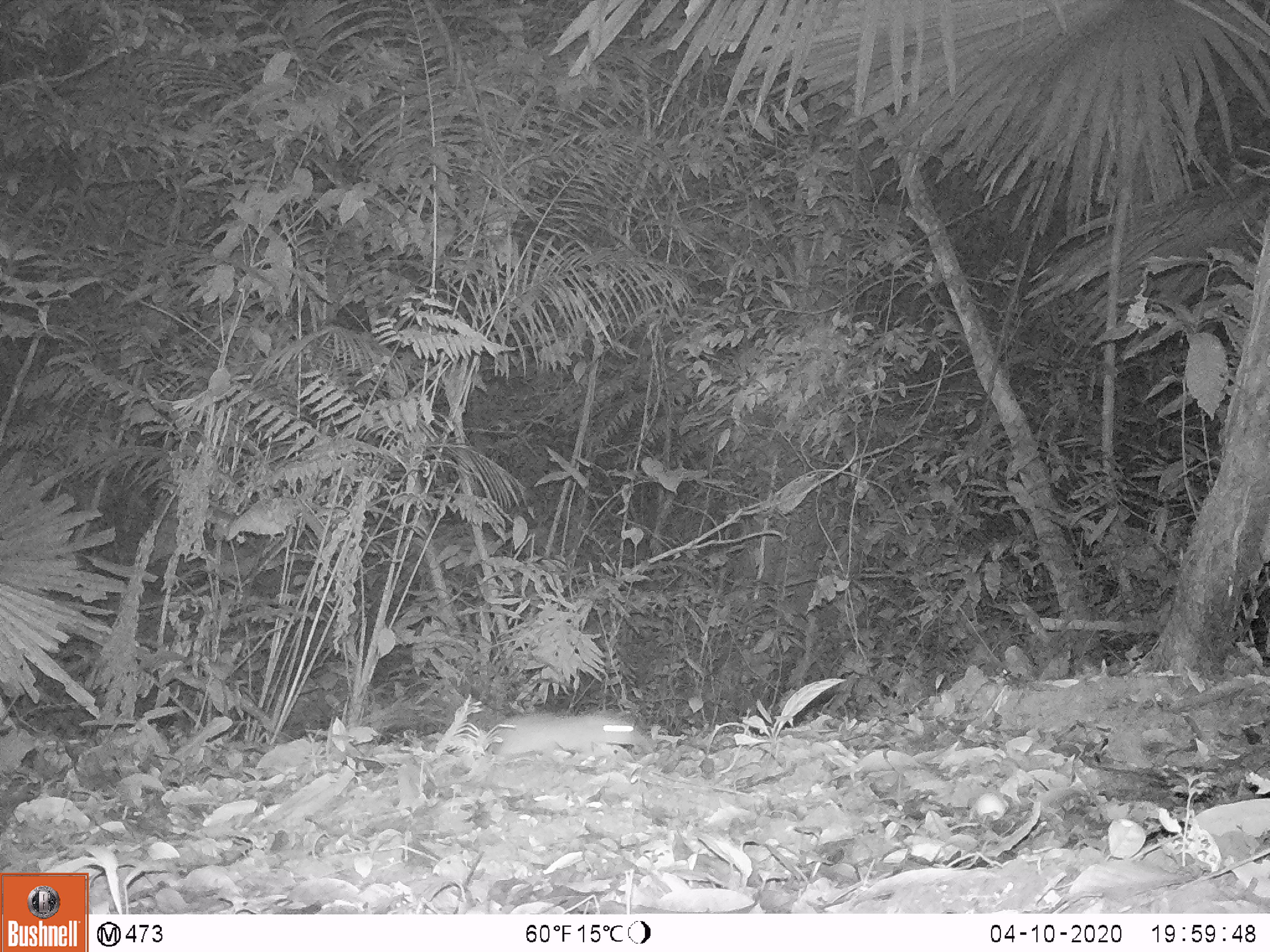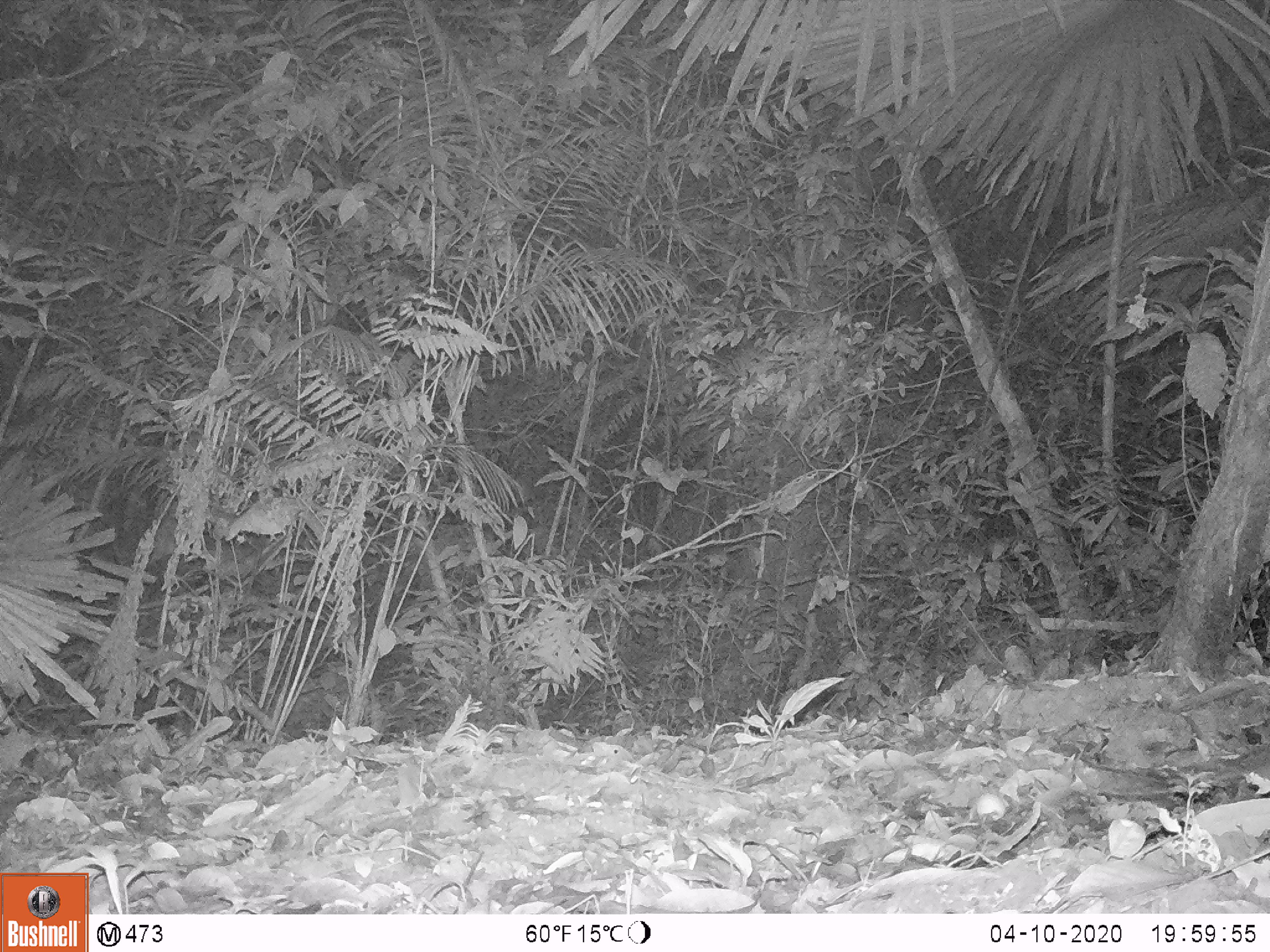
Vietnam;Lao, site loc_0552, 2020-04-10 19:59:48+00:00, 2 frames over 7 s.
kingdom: Animalia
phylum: Chordata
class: Mammalia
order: Rodentia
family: Muridae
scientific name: Muridae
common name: old-world mice and rats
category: unidentified murid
Unidentified murid (old-world mice and rats) (Muridae). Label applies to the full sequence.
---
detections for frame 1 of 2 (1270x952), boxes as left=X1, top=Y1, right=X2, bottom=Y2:
unidentified murid: left=479, top=709, right=643, bottom=760